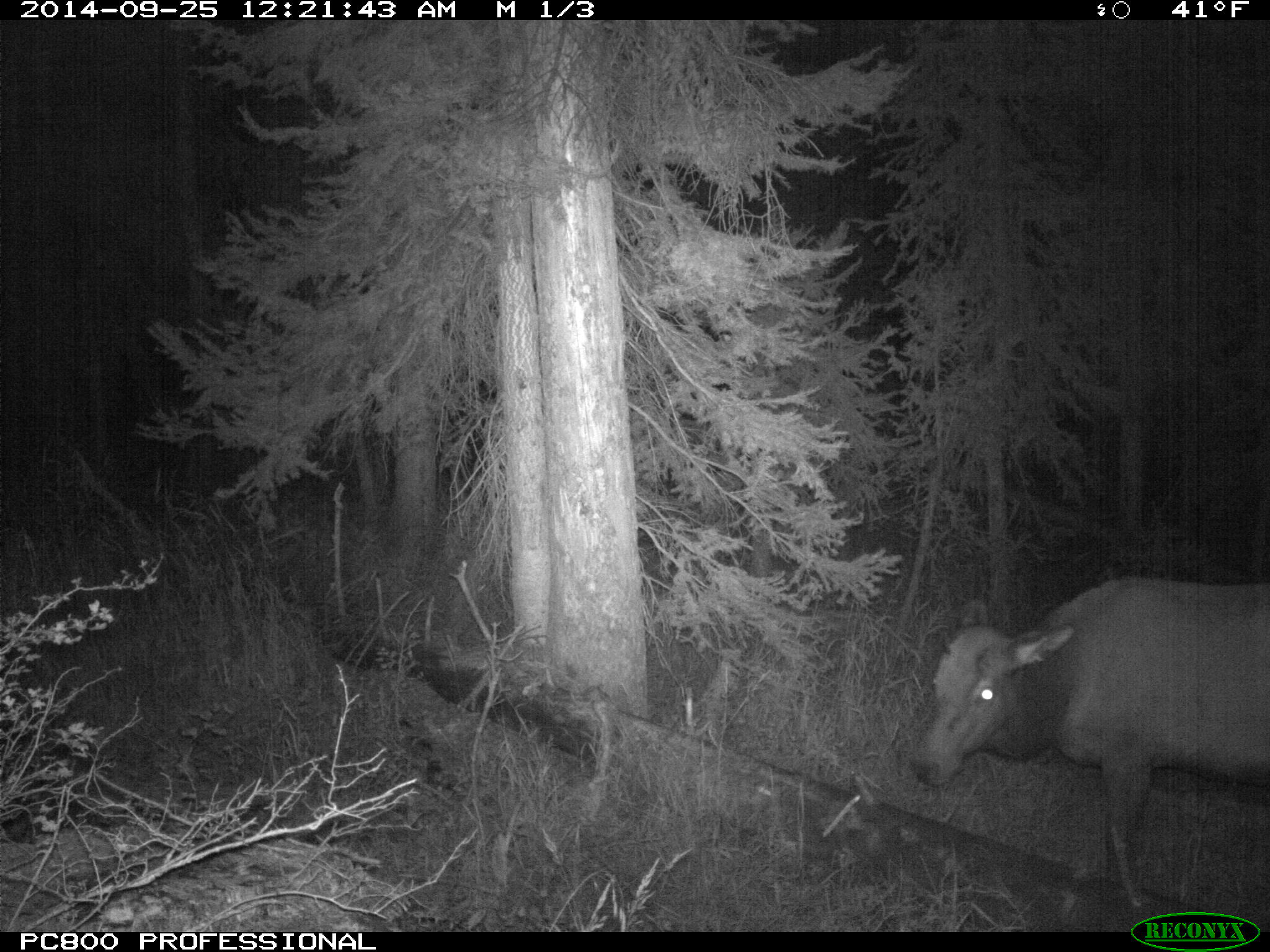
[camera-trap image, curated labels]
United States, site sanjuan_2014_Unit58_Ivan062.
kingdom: Animalia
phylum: Chordata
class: Mammalia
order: Artiodactyla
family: Cervidae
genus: Cervus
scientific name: Cervus elaphus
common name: red deer